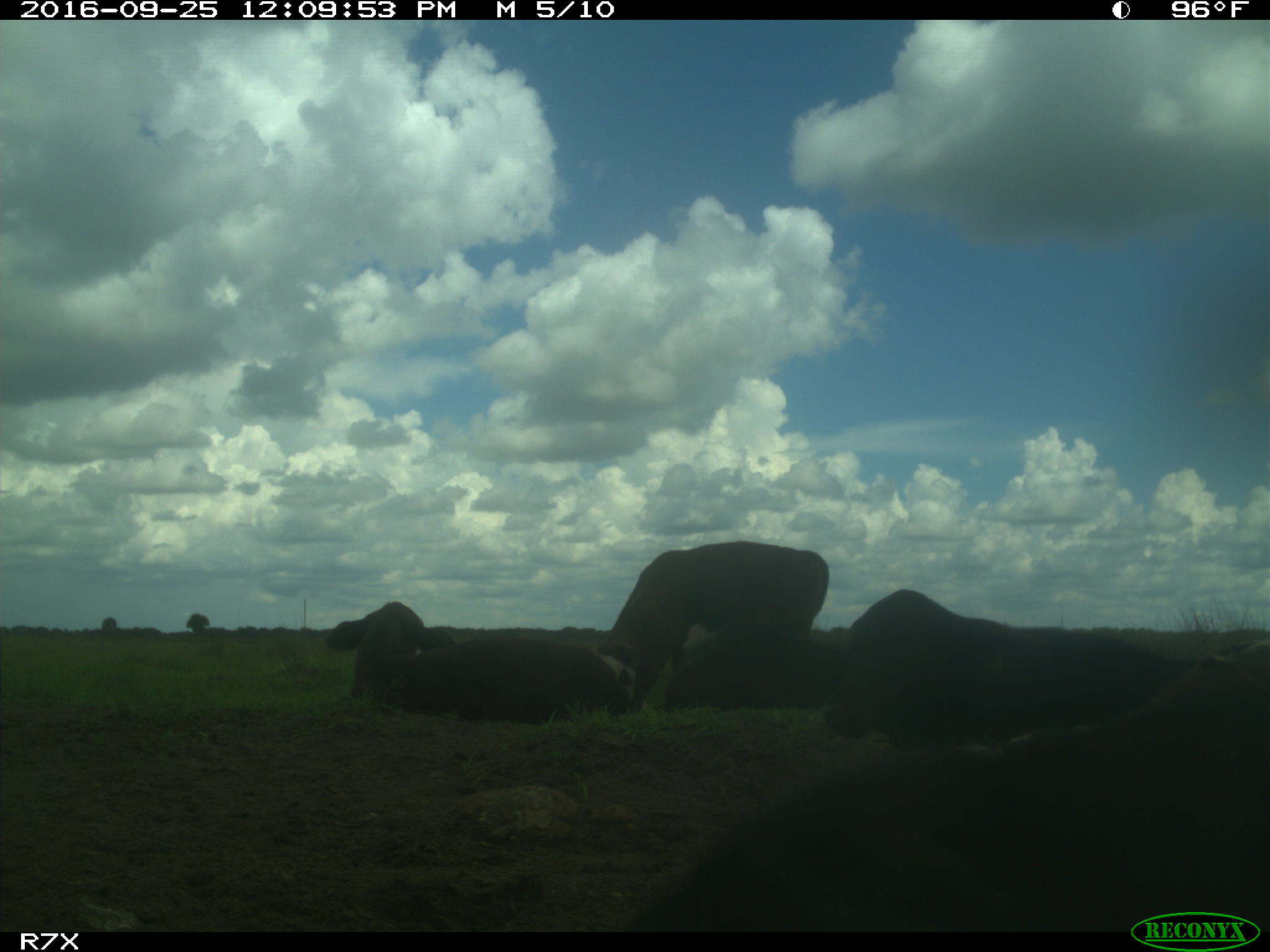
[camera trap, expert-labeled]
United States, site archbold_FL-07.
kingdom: Animalia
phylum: Chordata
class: Mammalia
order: Artiodactyla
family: Bovidae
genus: Bos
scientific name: Bos taurus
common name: domestic cow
Bos taurus (domestic cow).